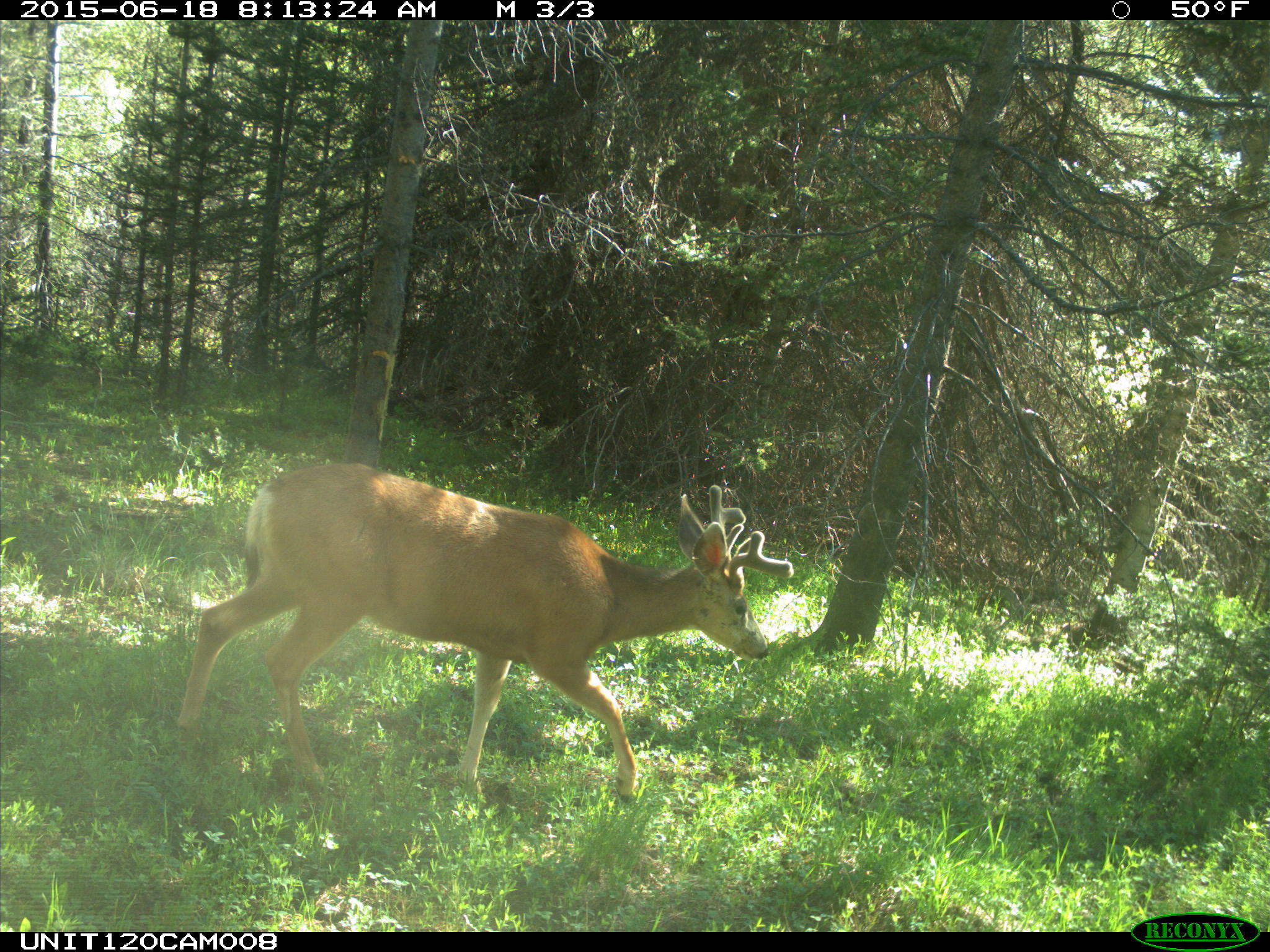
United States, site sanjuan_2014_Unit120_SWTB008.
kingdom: Animalia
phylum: Chordata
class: Mammalia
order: Artiodactyla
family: Cervidae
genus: Odocoileus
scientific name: Odocoileus hemionus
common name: mule deer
Odocoileus hemionus (mule deer).